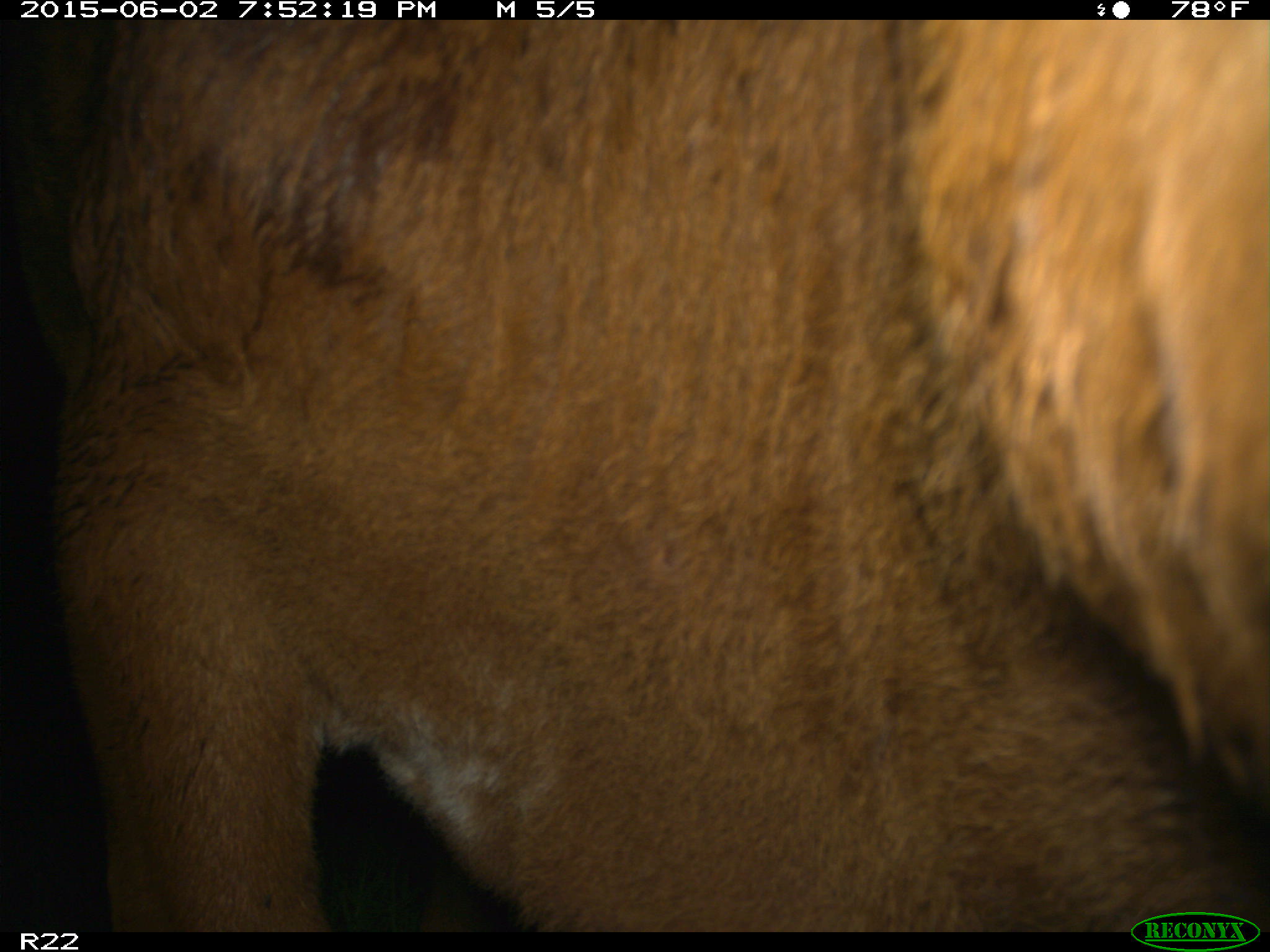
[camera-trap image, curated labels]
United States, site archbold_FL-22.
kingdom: Animalia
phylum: Chordata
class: Mammalia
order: Artiodactyla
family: Bovidae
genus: Bos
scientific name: Bos taurus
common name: domestic cow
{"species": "Bos taurus (domestic cow)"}